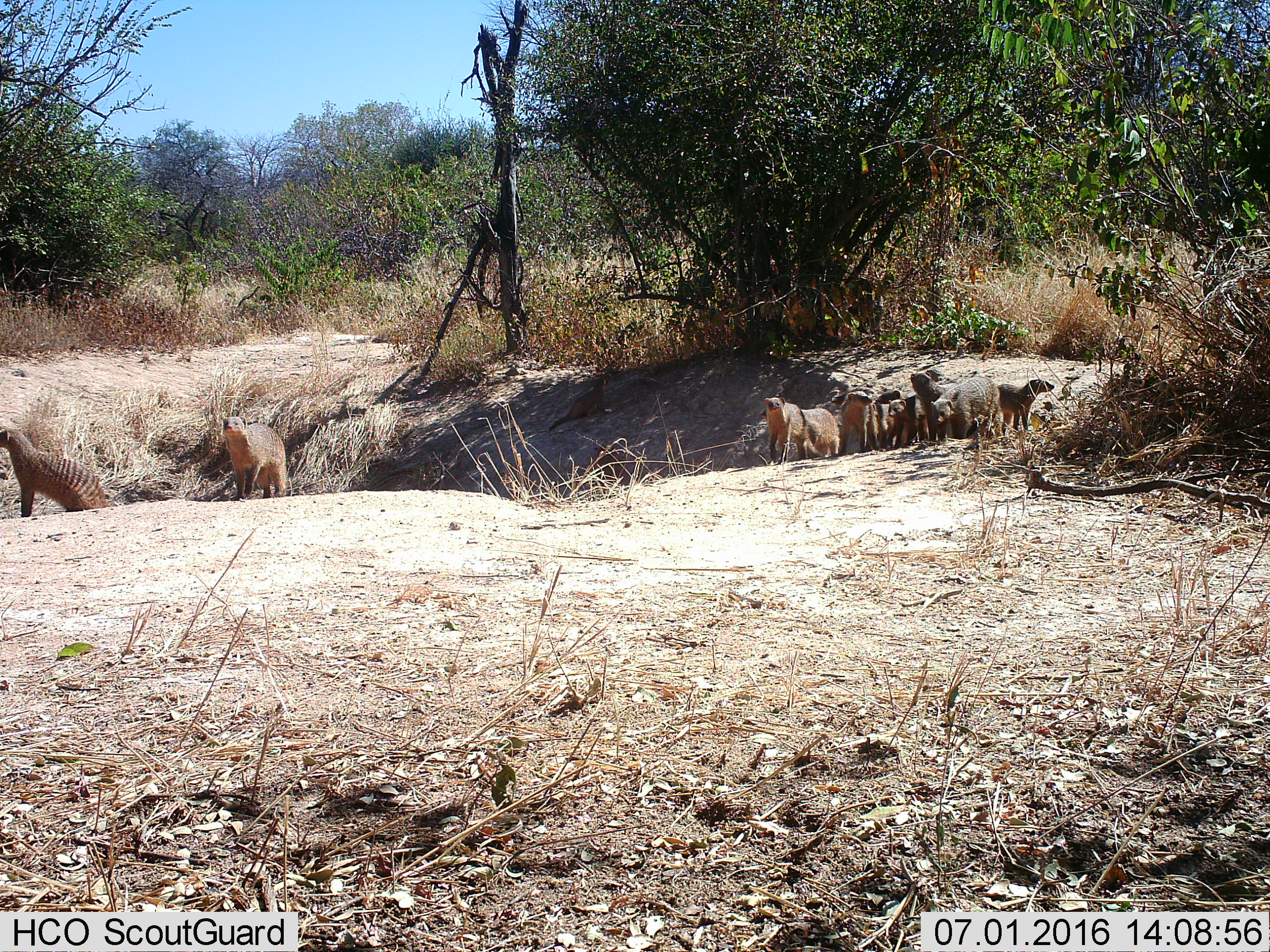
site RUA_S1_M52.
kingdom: Animalia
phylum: Chordata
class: Mammalia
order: Carnivora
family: Herpestidae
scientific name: Herpestidae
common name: mongoose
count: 11-50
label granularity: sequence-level